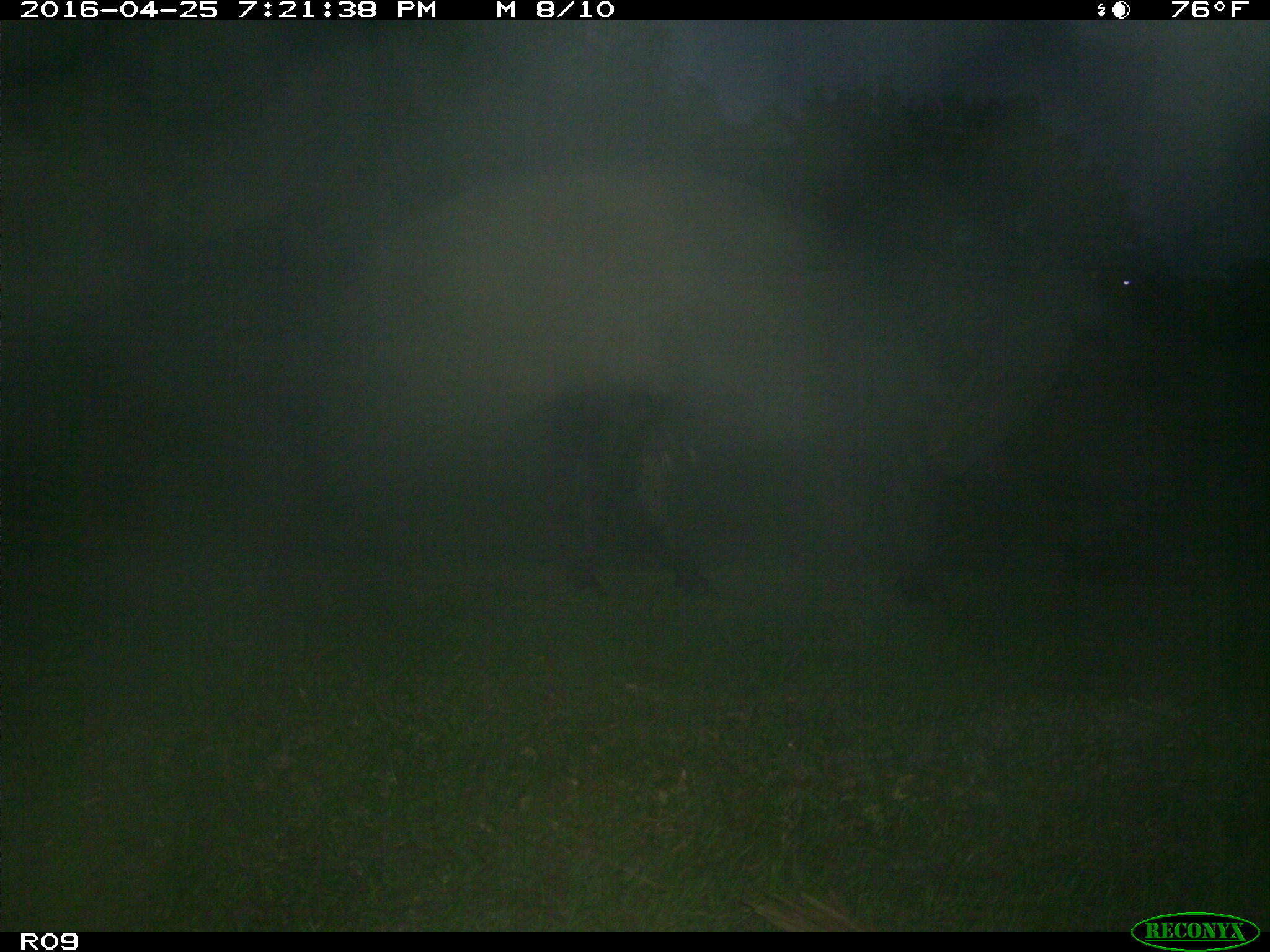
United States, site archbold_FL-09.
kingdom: Animalia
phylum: Chordata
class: Mammalia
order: Artiodactyla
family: Bovidae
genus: Bos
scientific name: Bos taurus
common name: domestic cow